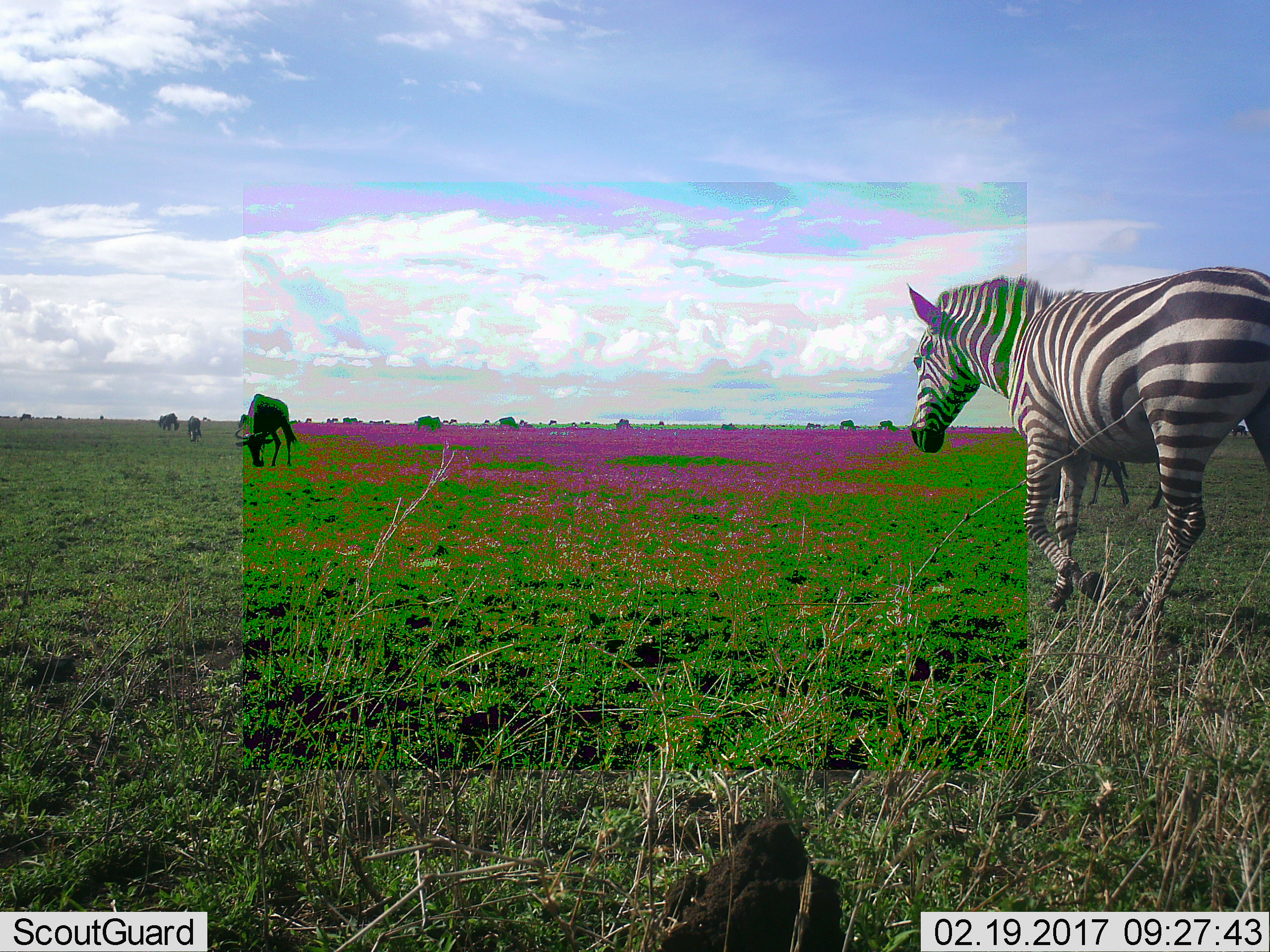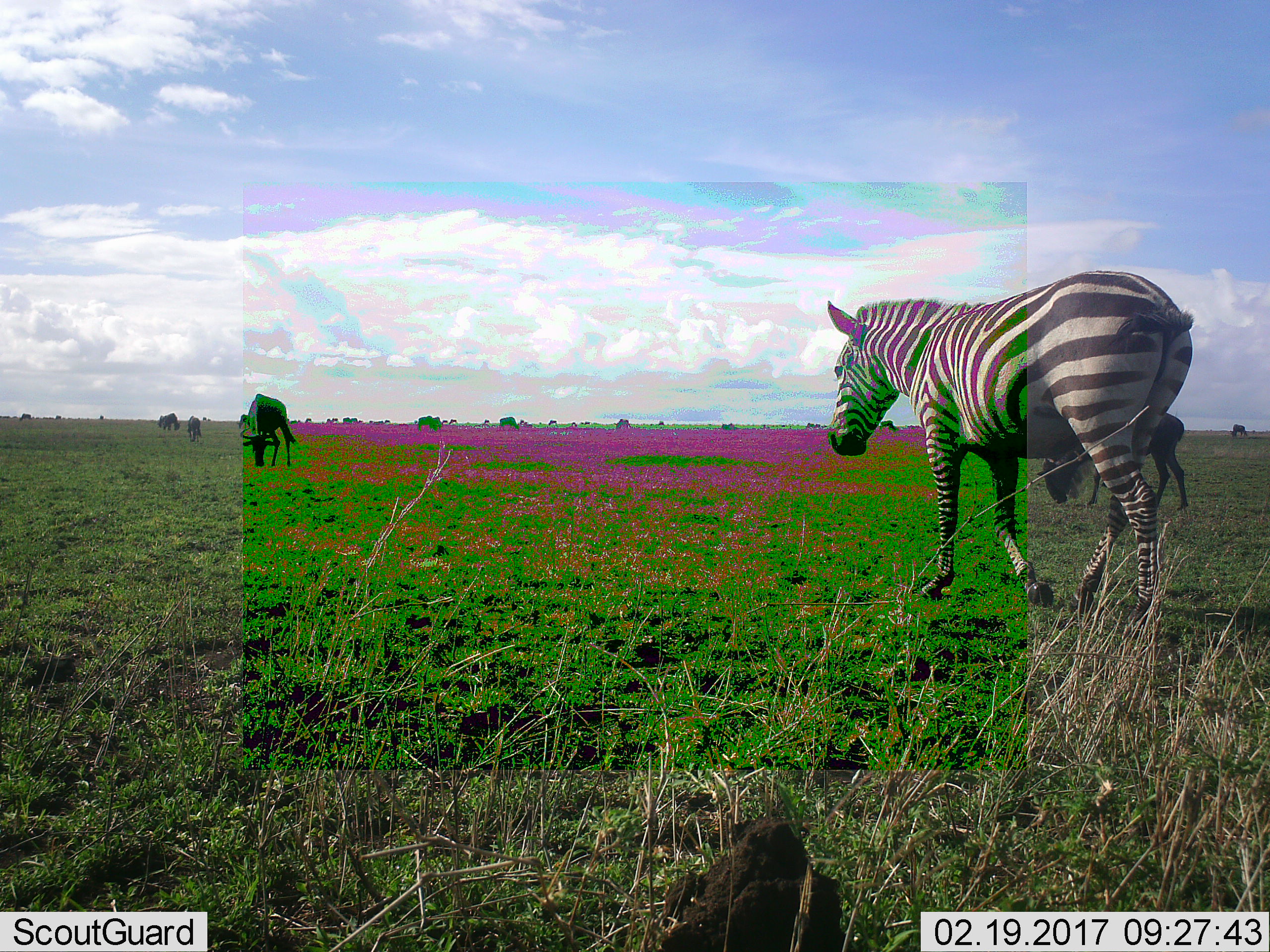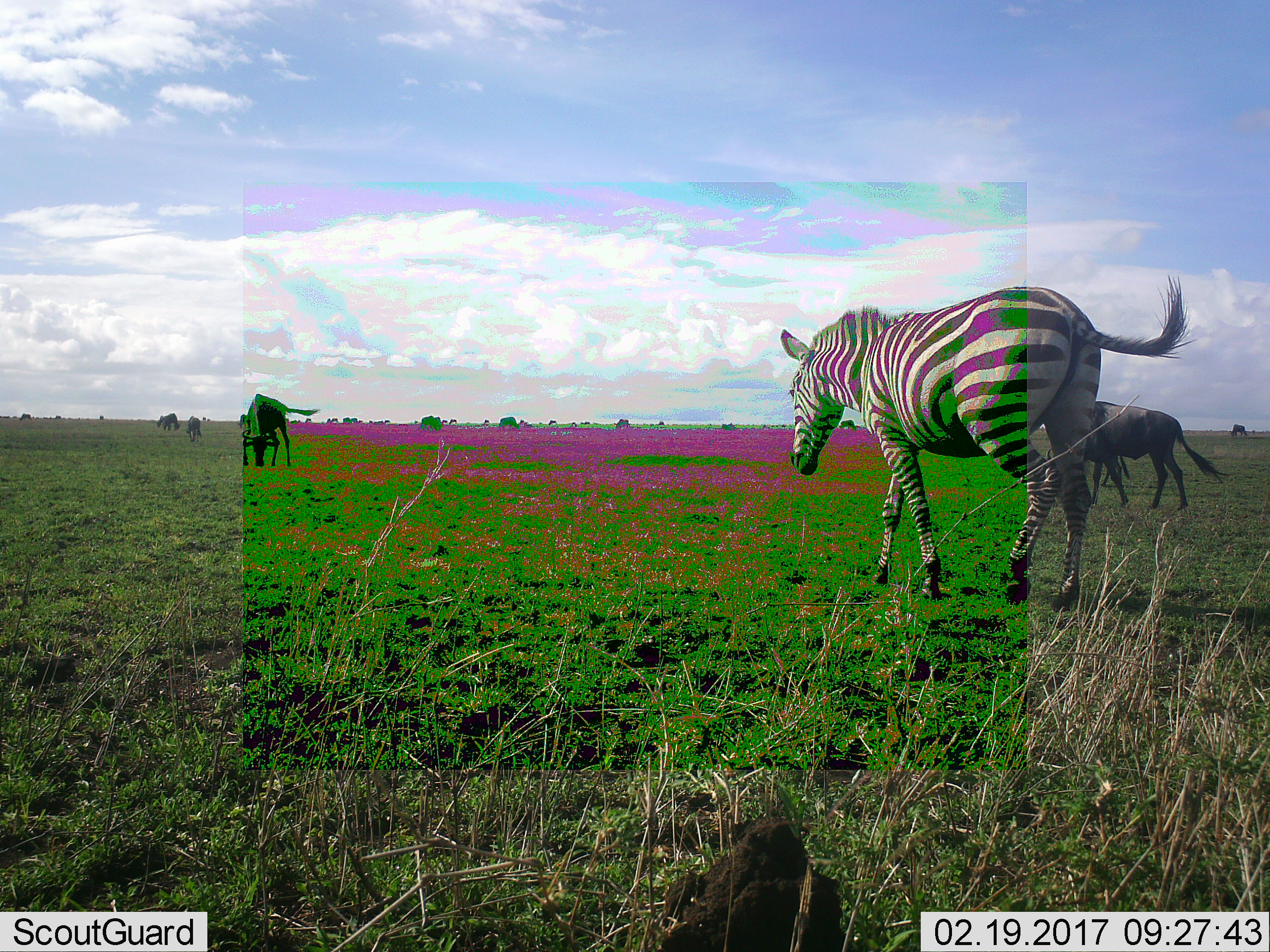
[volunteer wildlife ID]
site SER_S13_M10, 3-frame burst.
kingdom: Animalia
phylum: Chordata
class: Mammalia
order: Artiodactyla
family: Bovidae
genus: Connochaetes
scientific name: Connochaetes taurinus taurinus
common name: blue wildebeest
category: wildebeestblue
Wildebeestblue (blue wildebeest) (Connochaetes taurinus taurinus), count 11-50. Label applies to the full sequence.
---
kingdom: Animalia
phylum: Chordata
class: Mammalia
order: Perissodactyla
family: Equidae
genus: Equus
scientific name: Equus quagga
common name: plains zebra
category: zebraplains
Zebraplains (plains zebra) (Equus quagga), count 1. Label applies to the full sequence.